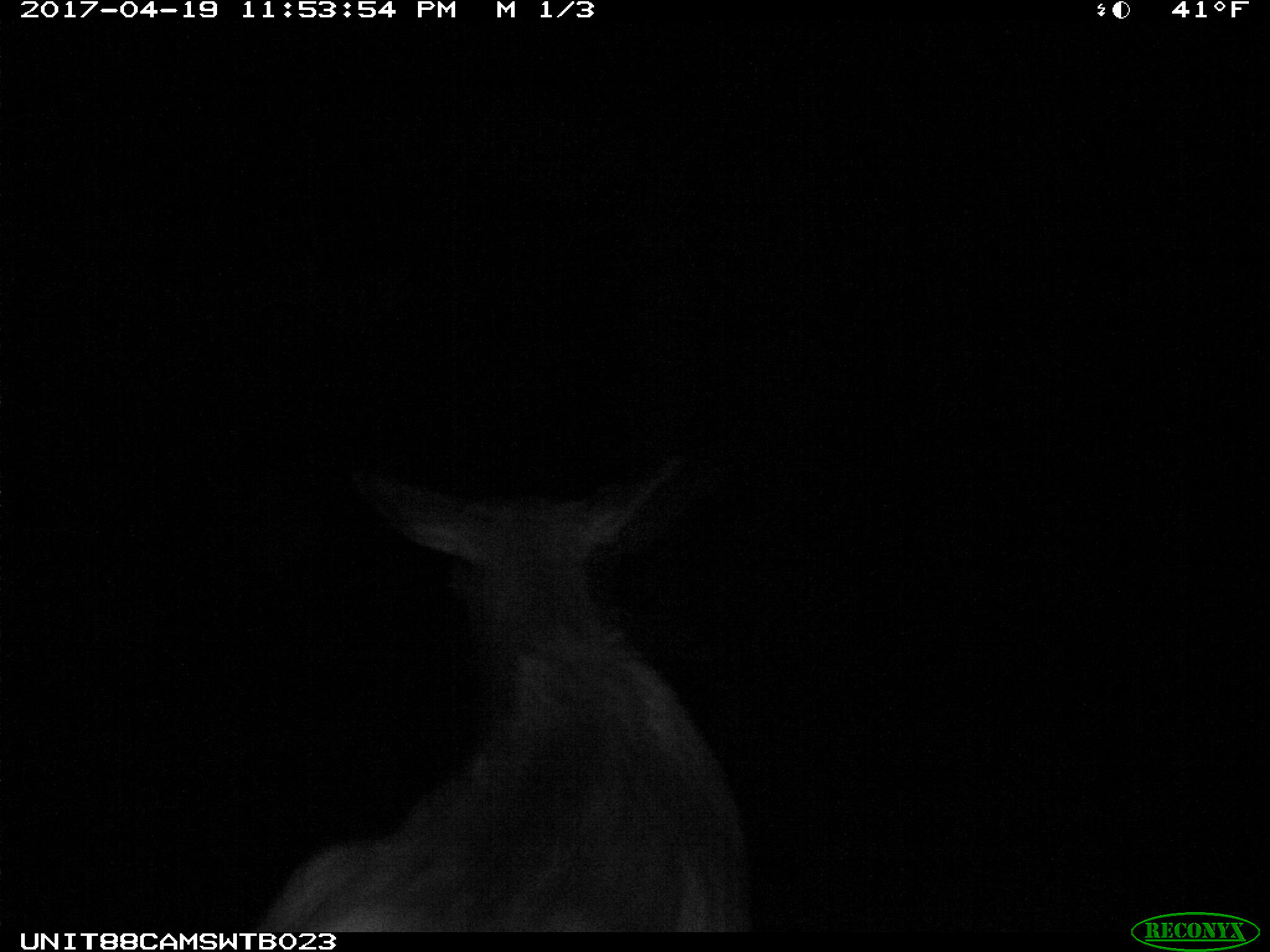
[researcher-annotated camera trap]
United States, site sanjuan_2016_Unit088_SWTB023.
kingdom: Animalia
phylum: Chordata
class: Mammalia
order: Artiodactyla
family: Cervidae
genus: Cervus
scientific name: Cervus elaphus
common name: red deer